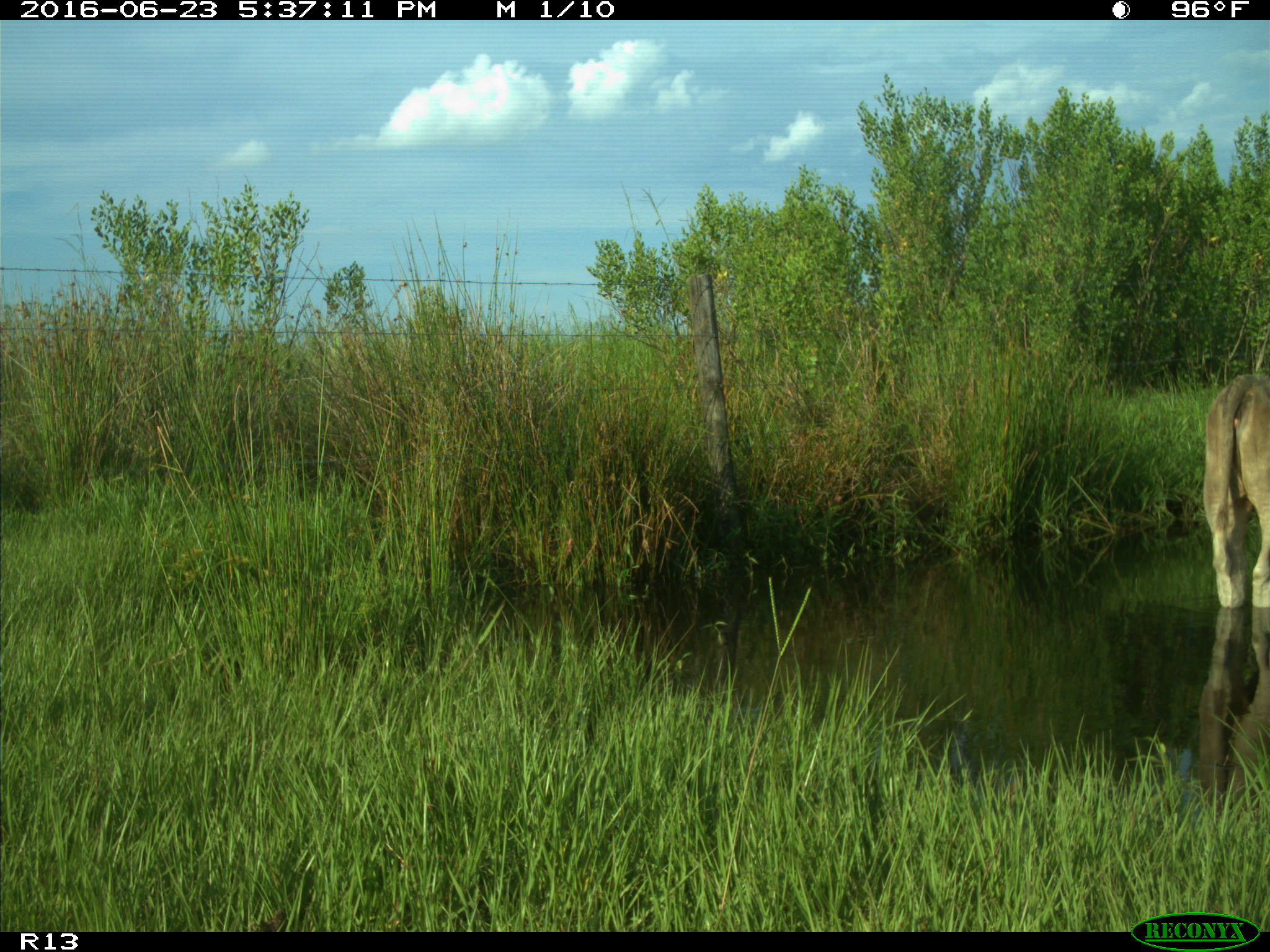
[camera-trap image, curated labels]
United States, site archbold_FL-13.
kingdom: Animalia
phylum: Chordata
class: Mammalia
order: Artiodactyla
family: Bovidae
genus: Bos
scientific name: Bos taurus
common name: domestic cow